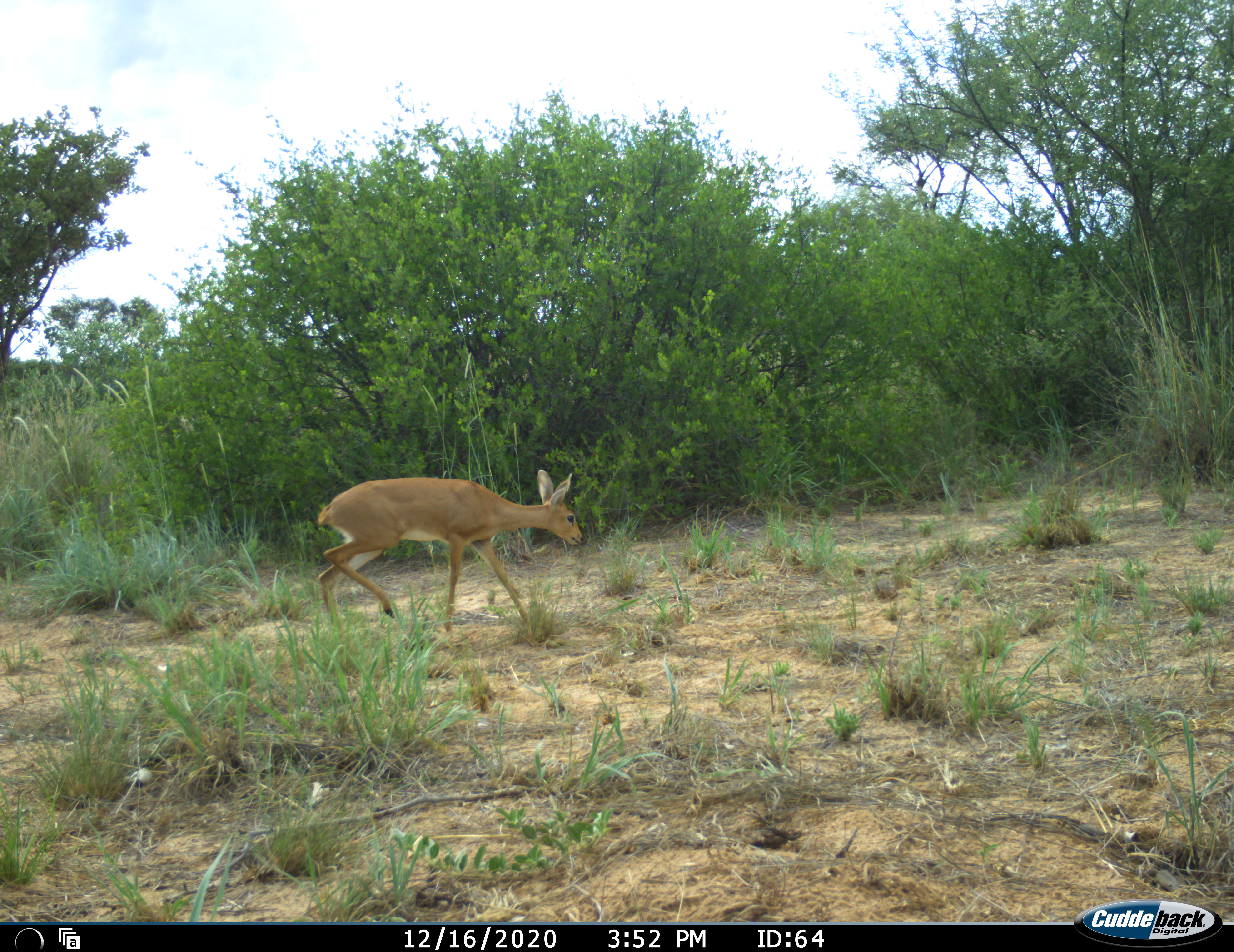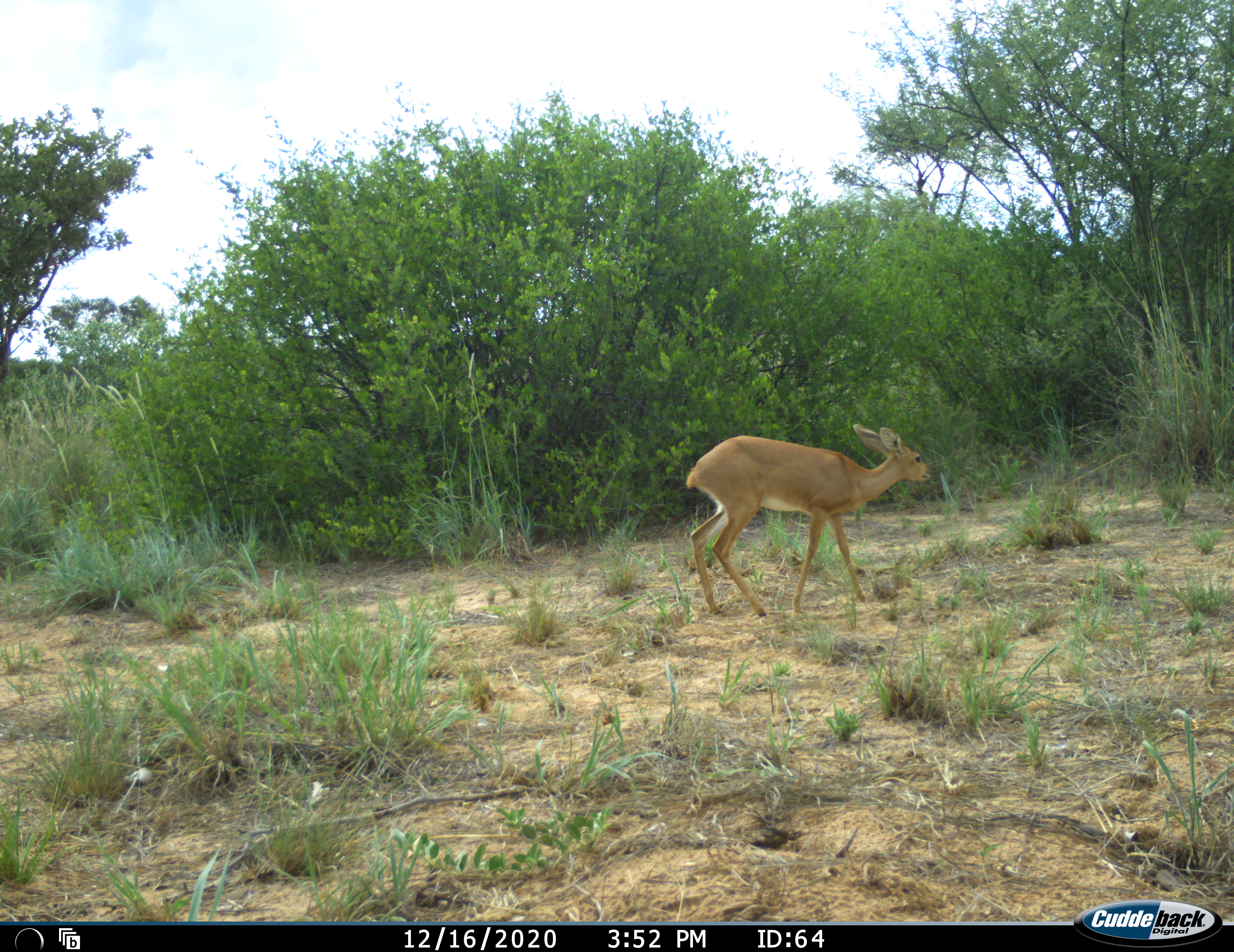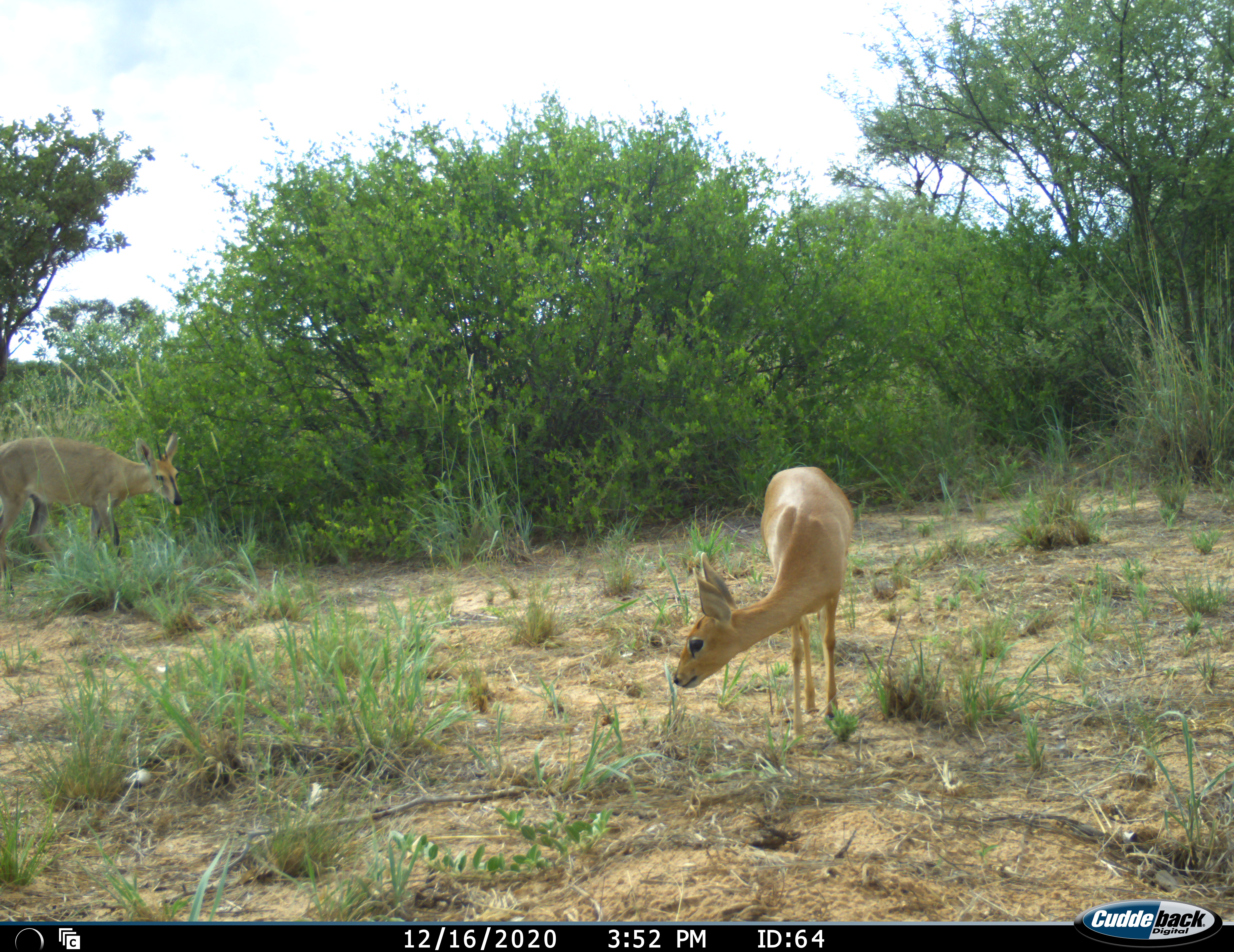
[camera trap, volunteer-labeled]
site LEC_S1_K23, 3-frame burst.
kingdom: Animalia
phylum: Chordata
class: Mammalia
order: Artiodactyla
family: Bovidae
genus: Raphicerus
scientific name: Raphicerus campestris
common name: steenbok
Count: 1.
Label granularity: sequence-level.